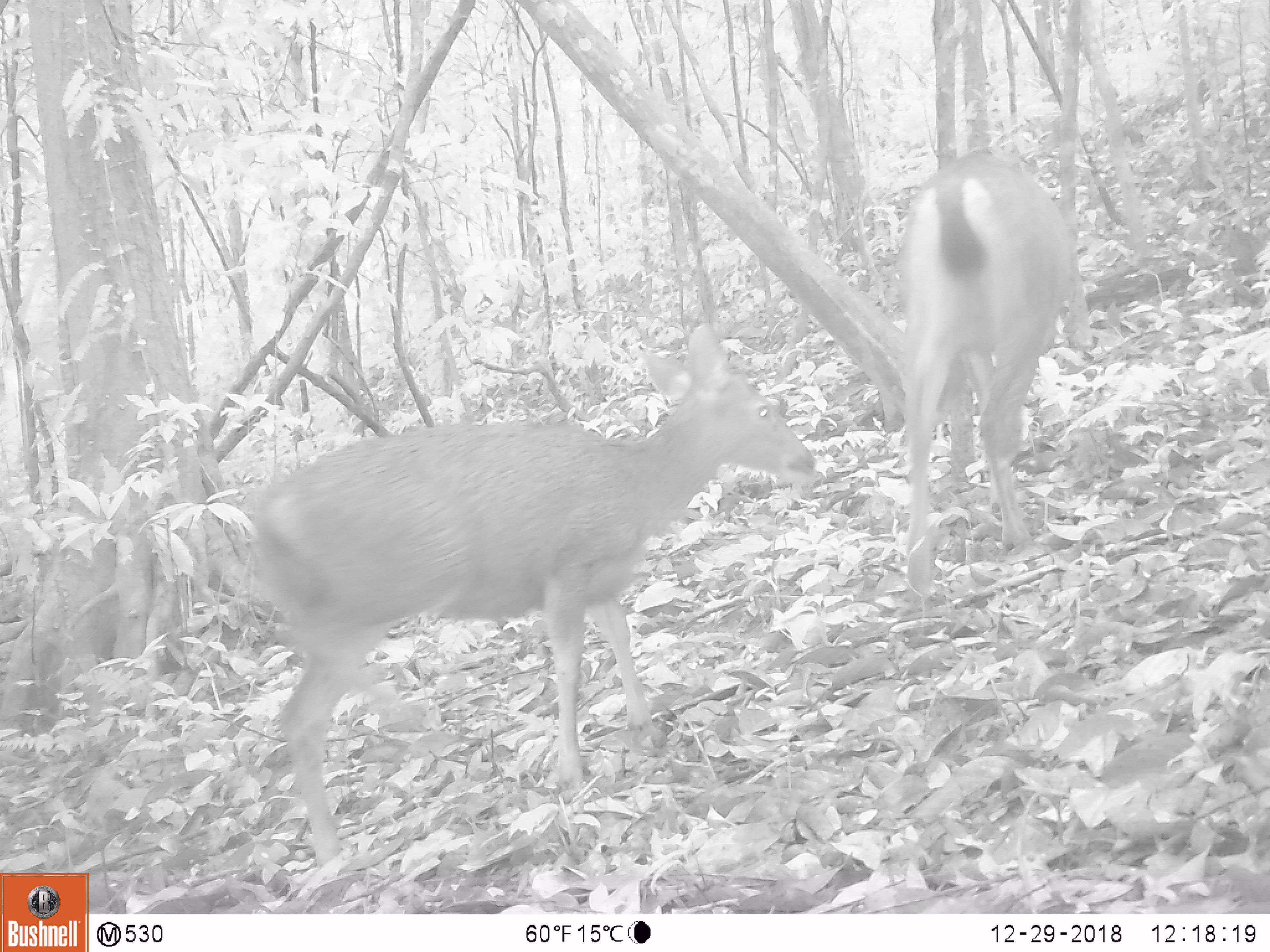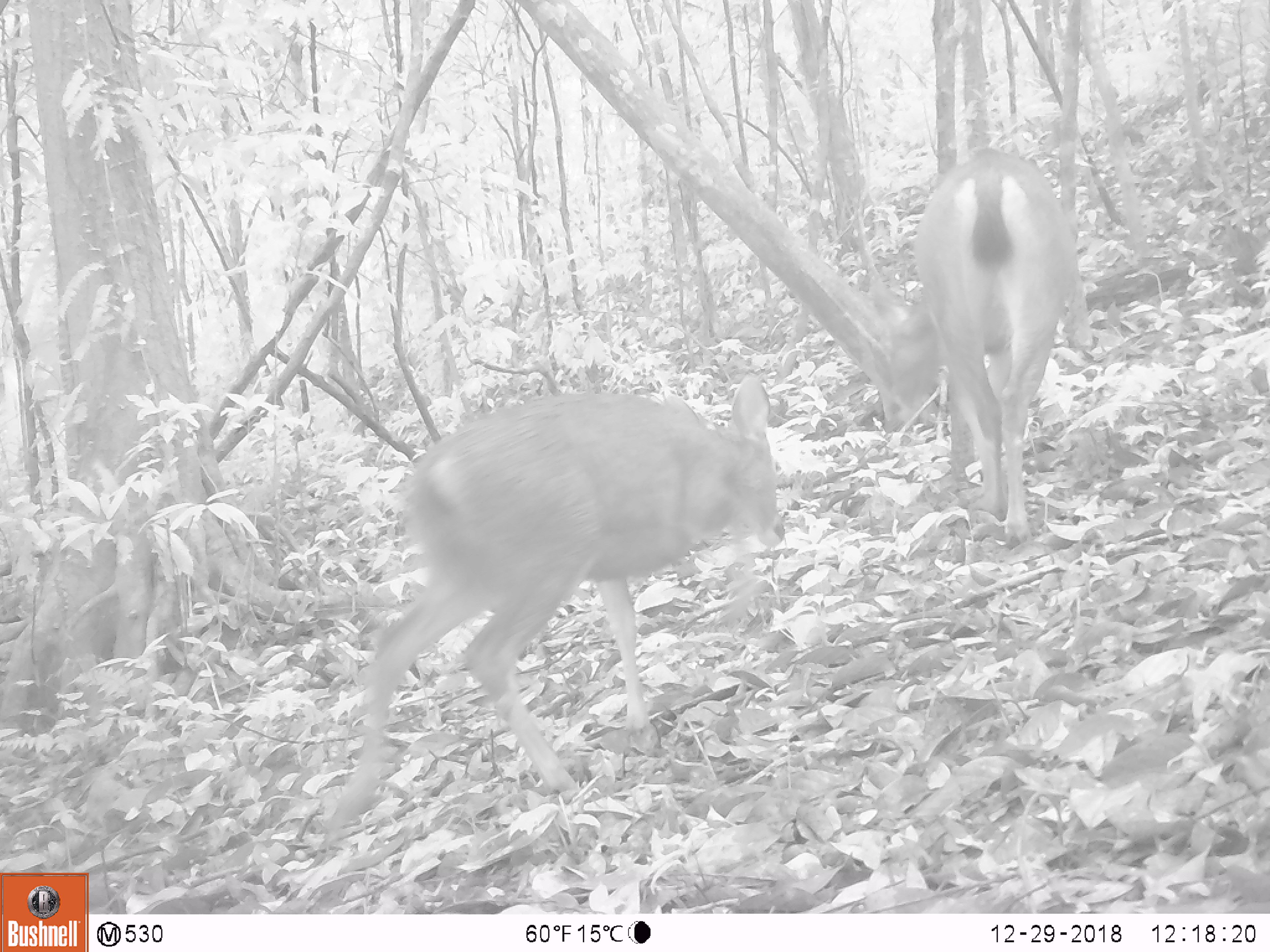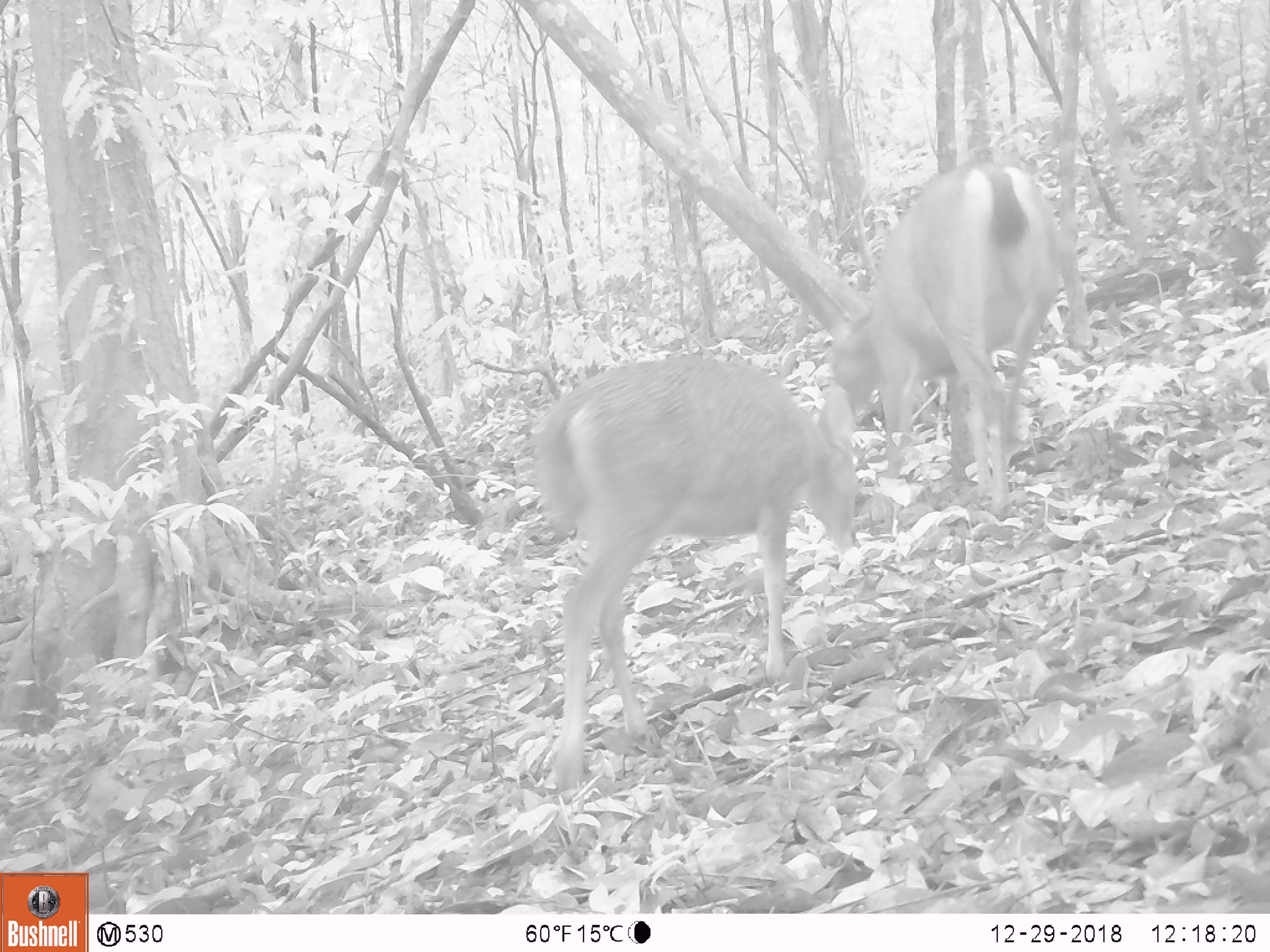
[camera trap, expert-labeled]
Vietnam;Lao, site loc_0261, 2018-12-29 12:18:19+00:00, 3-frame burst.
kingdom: Animalia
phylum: Chordata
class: Mammalia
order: Artiodactyla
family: Cervidae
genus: Rusa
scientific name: Rusa unicolor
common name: sambar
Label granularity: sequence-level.